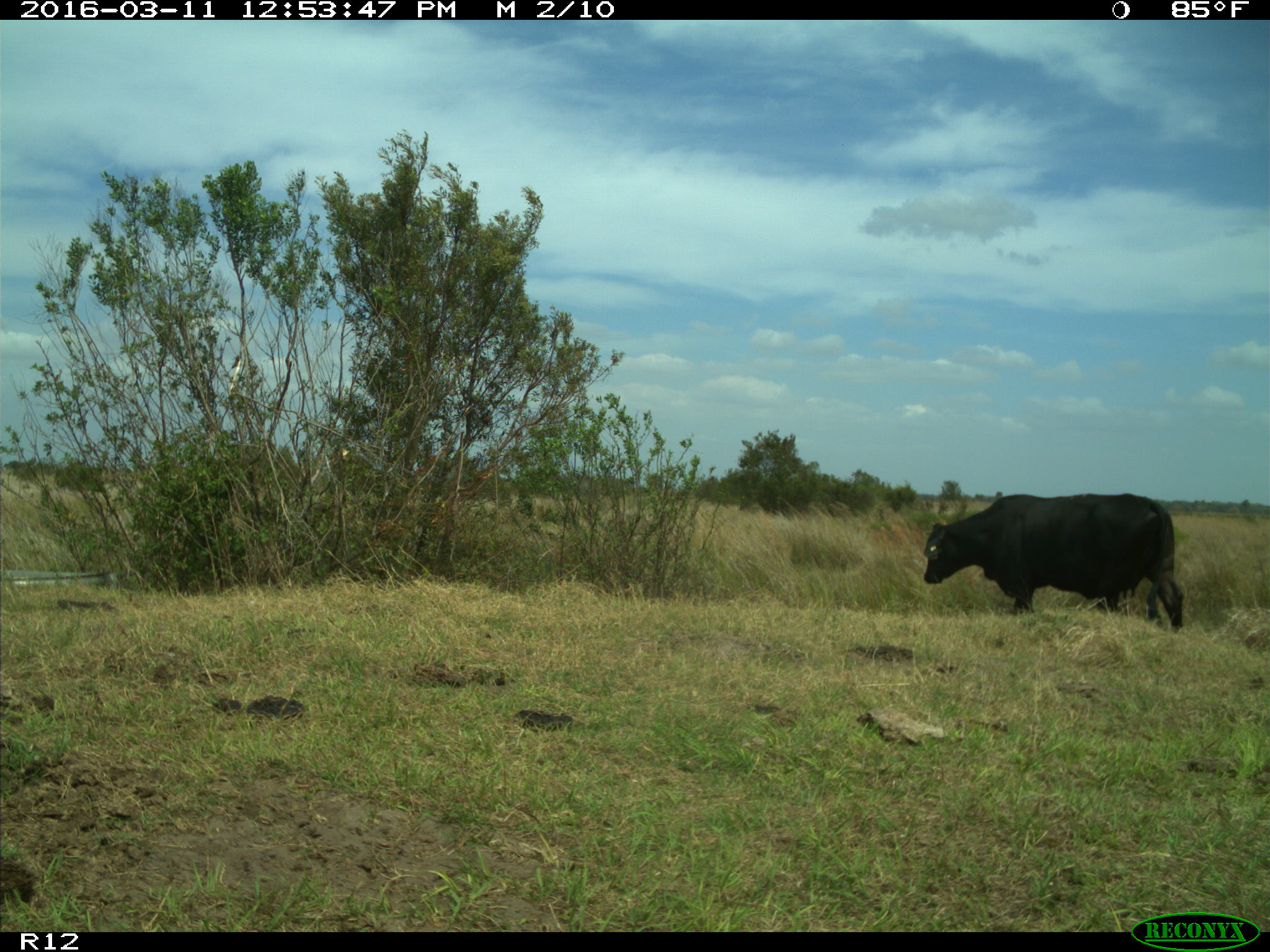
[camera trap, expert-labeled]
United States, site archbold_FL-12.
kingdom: Animalia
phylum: Chordata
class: Mammalia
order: Artiodactyla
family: Bovidae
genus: Bos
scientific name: Bos taurus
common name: domestic cow